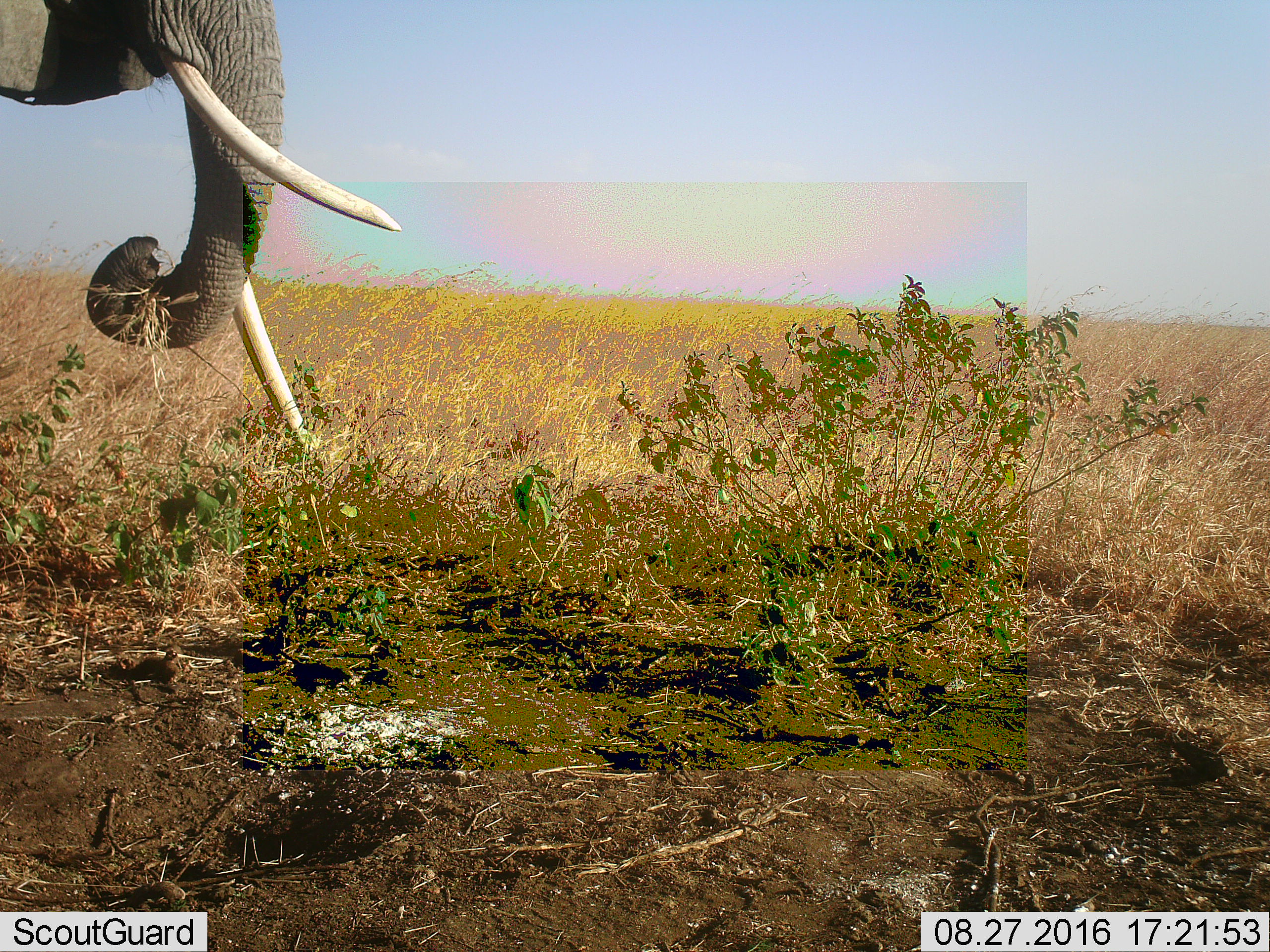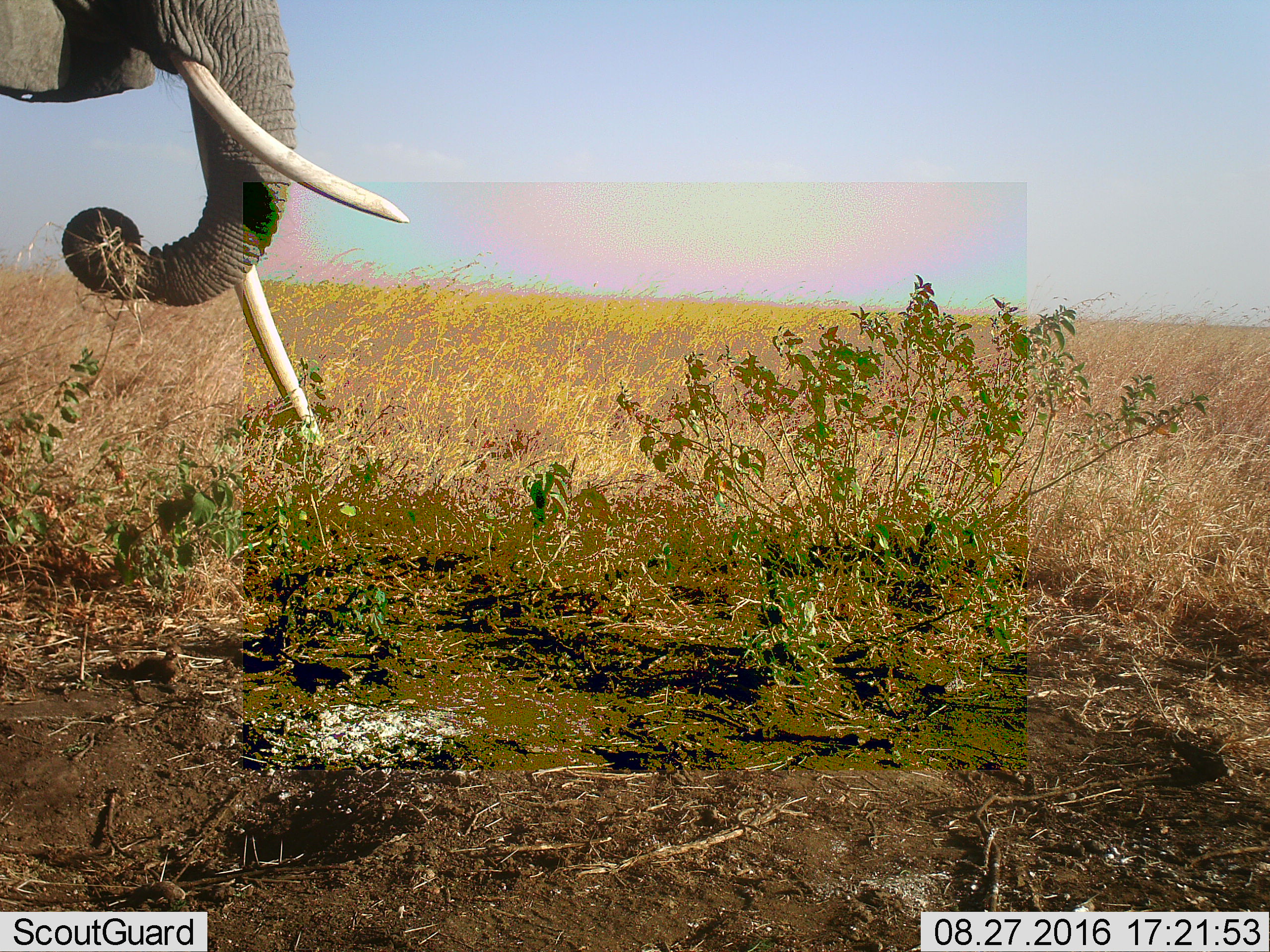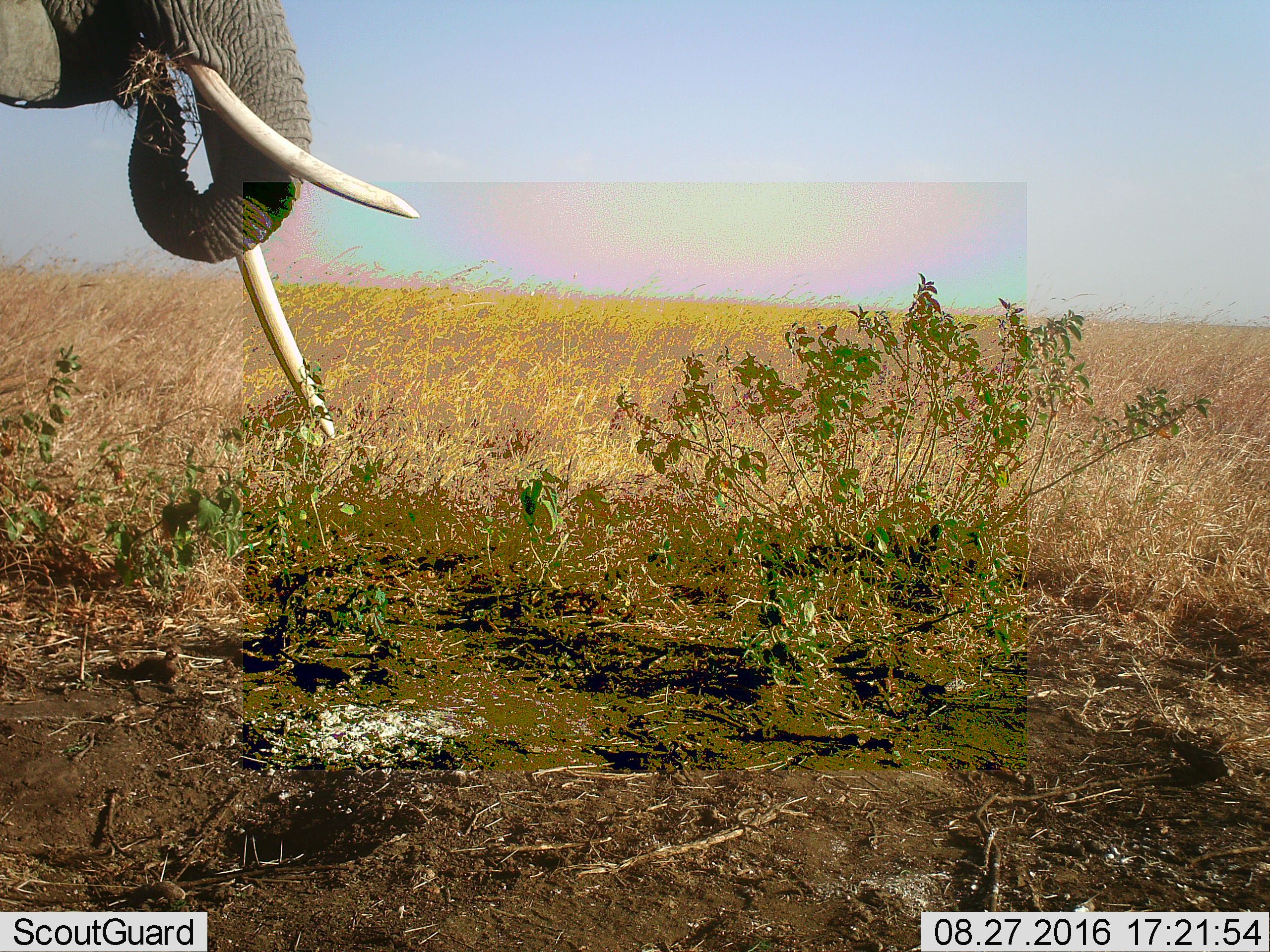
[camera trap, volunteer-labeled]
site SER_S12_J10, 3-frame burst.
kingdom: Animalia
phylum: Chordata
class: Mammalia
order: Proboscidea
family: Elephantidae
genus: Loxodonta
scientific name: Loxodonta africana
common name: african bush elephant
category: elephant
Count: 1.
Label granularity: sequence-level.